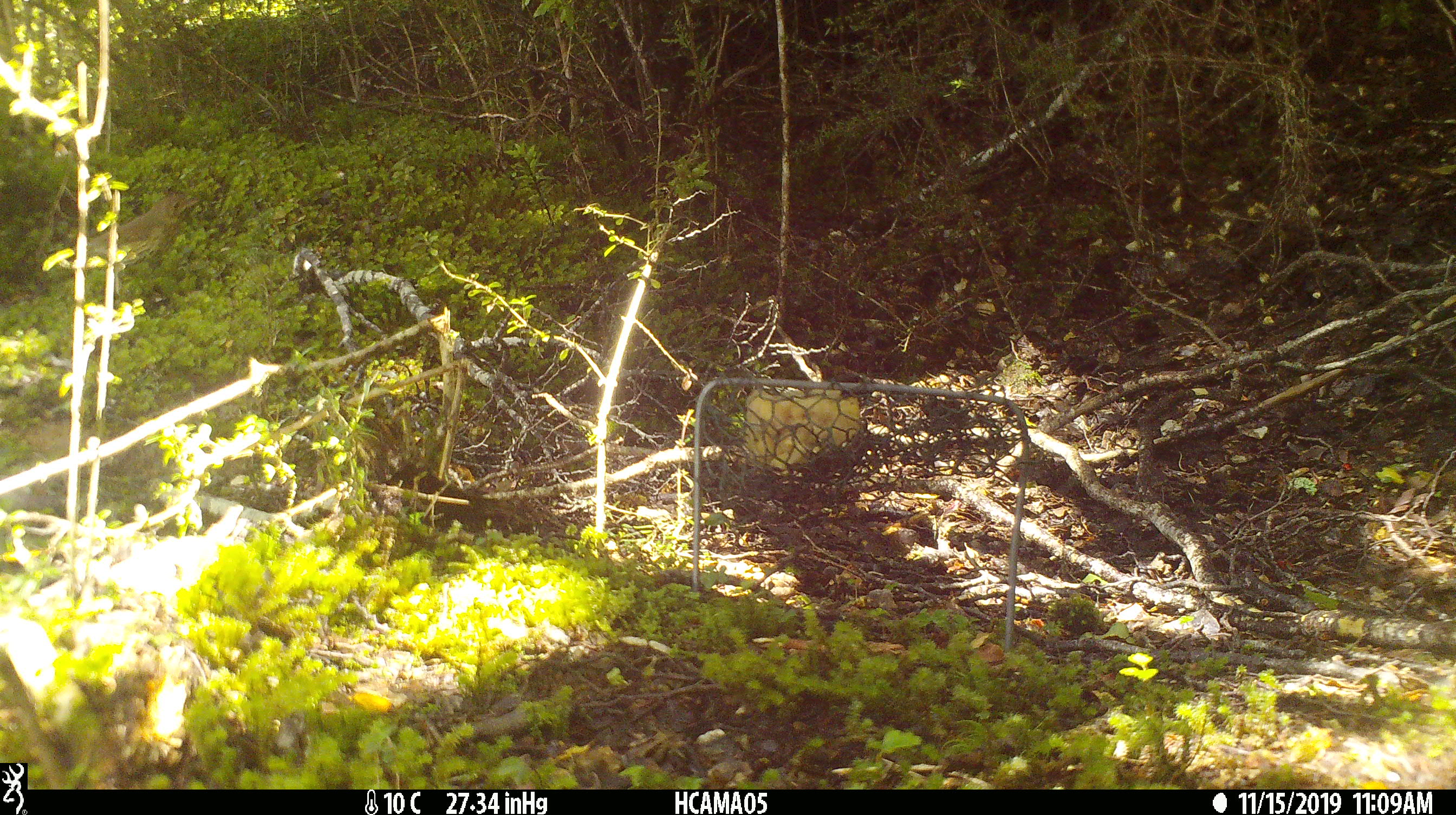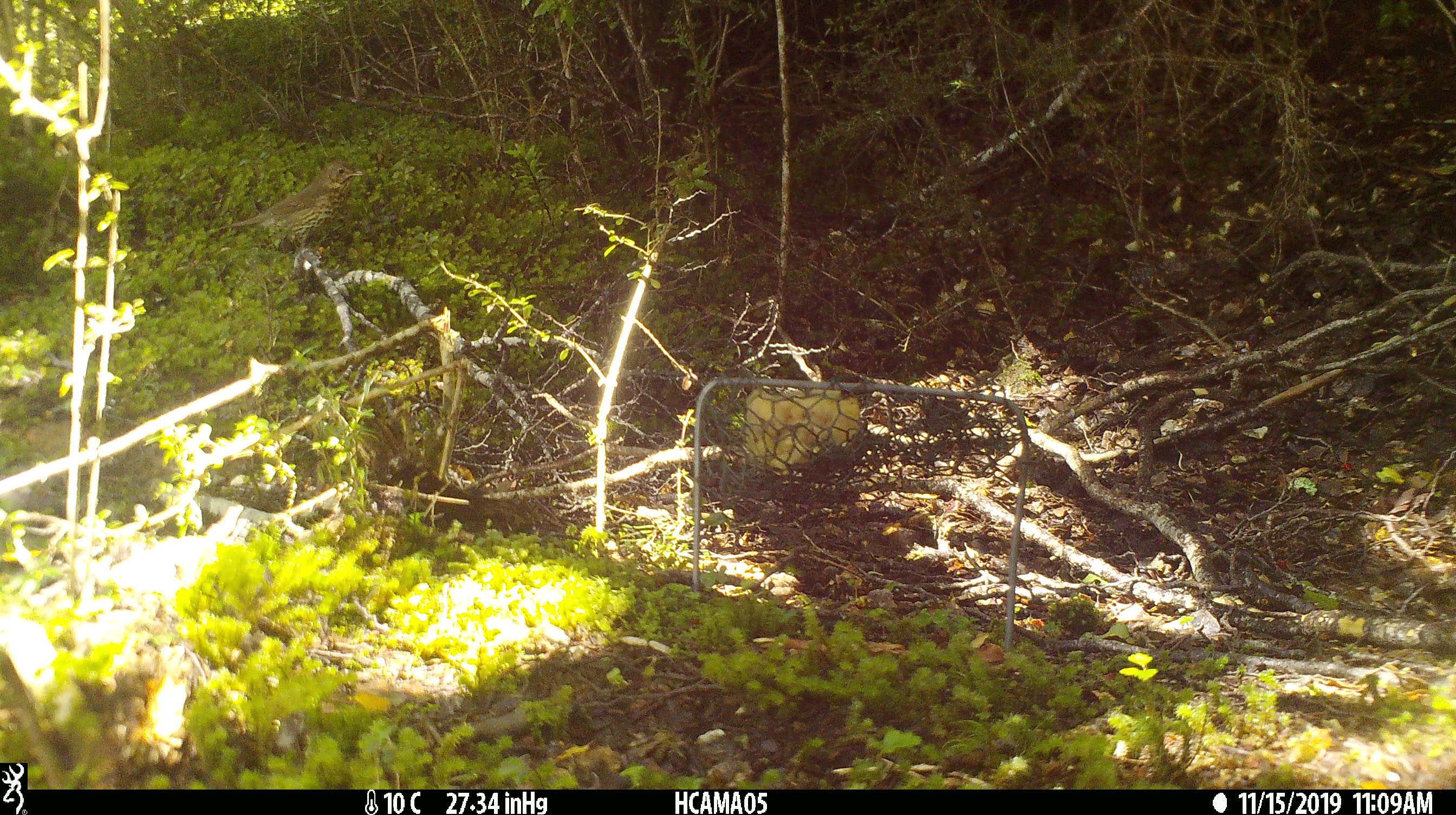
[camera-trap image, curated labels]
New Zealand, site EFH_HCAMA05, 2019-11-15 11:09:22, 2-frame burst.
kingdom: Animalia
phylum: Chordata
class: Aves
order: Passeriformes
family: Turdidae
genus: Turdus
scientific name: Turdus philomelos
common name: song thrush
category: thrush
Thrush (song thrush) (Turdus philomelos).